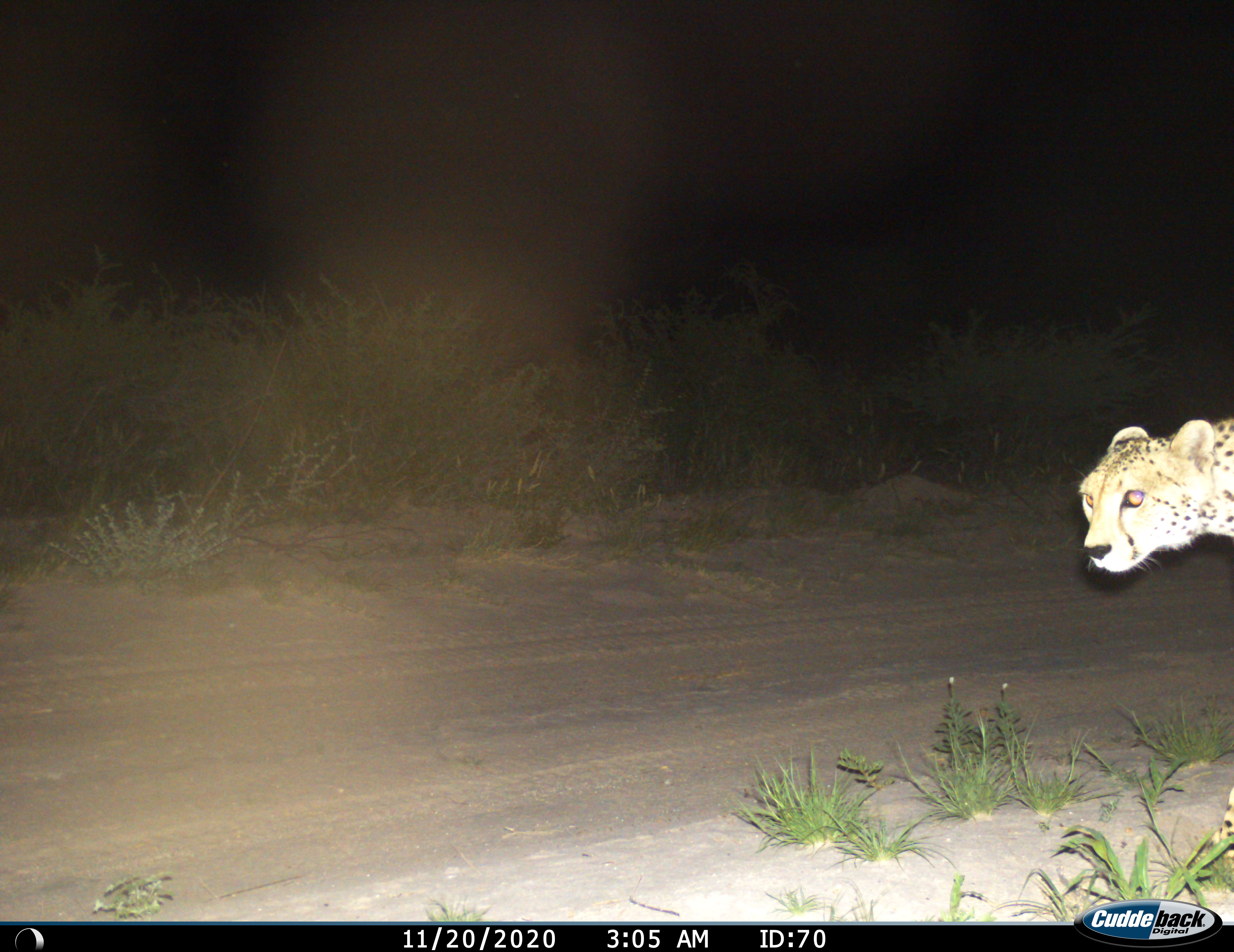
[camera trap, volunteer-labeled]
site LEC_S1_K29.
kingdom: Animalia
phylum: Chordata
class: Mammalia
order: Carnivora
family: Felidae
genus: Acinonyx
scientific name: Acinonyx jubatus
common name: cheetah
Cheetah (Acinonyx jubatus), count 1. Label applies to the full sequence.